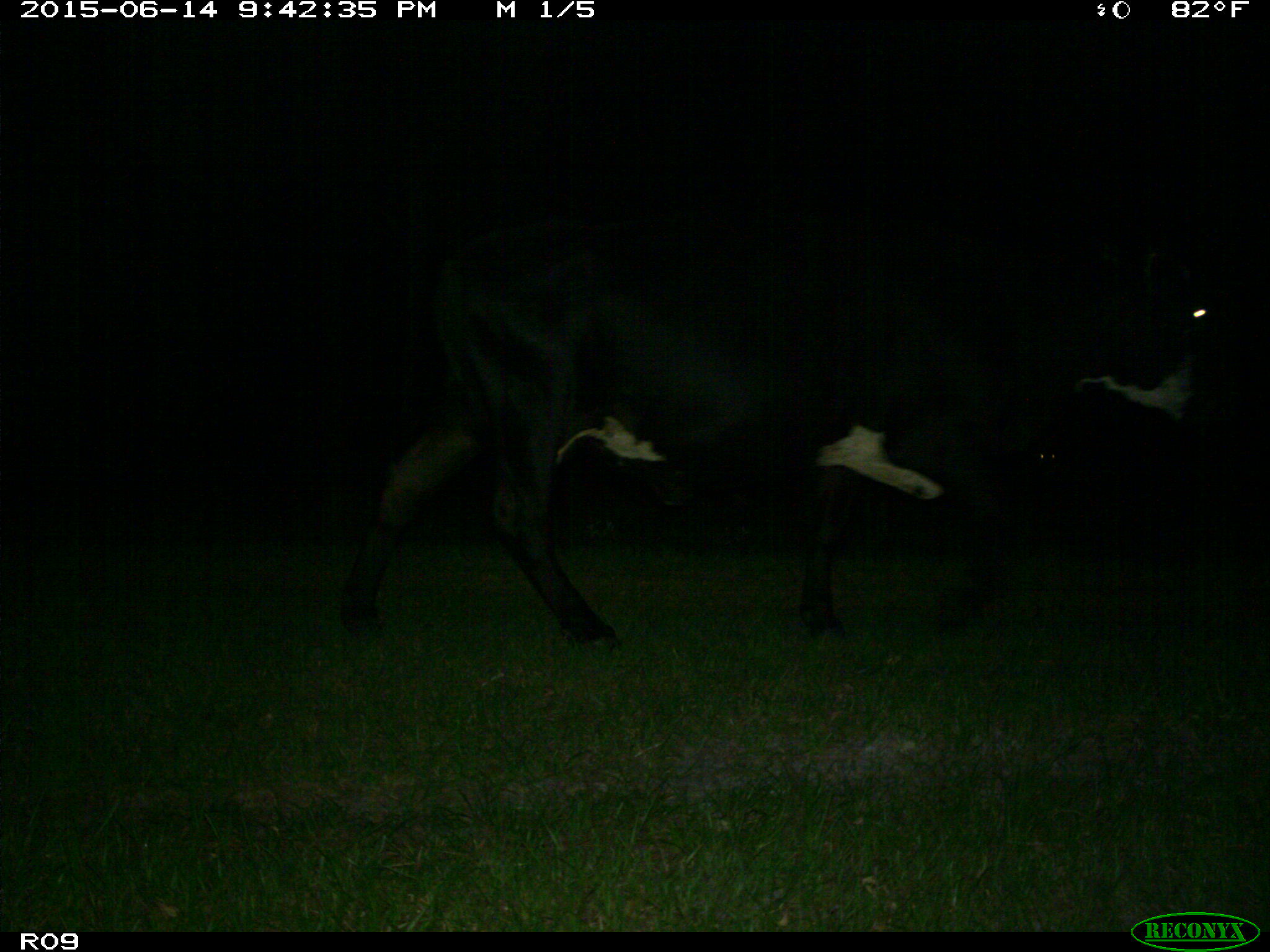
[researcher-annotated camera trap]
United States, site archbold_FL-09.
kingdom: Animalia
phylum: Chordata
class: Mammalia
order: Artiodactyla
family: Bovidae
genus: Bos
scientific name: Bos taurus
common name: domestic cow